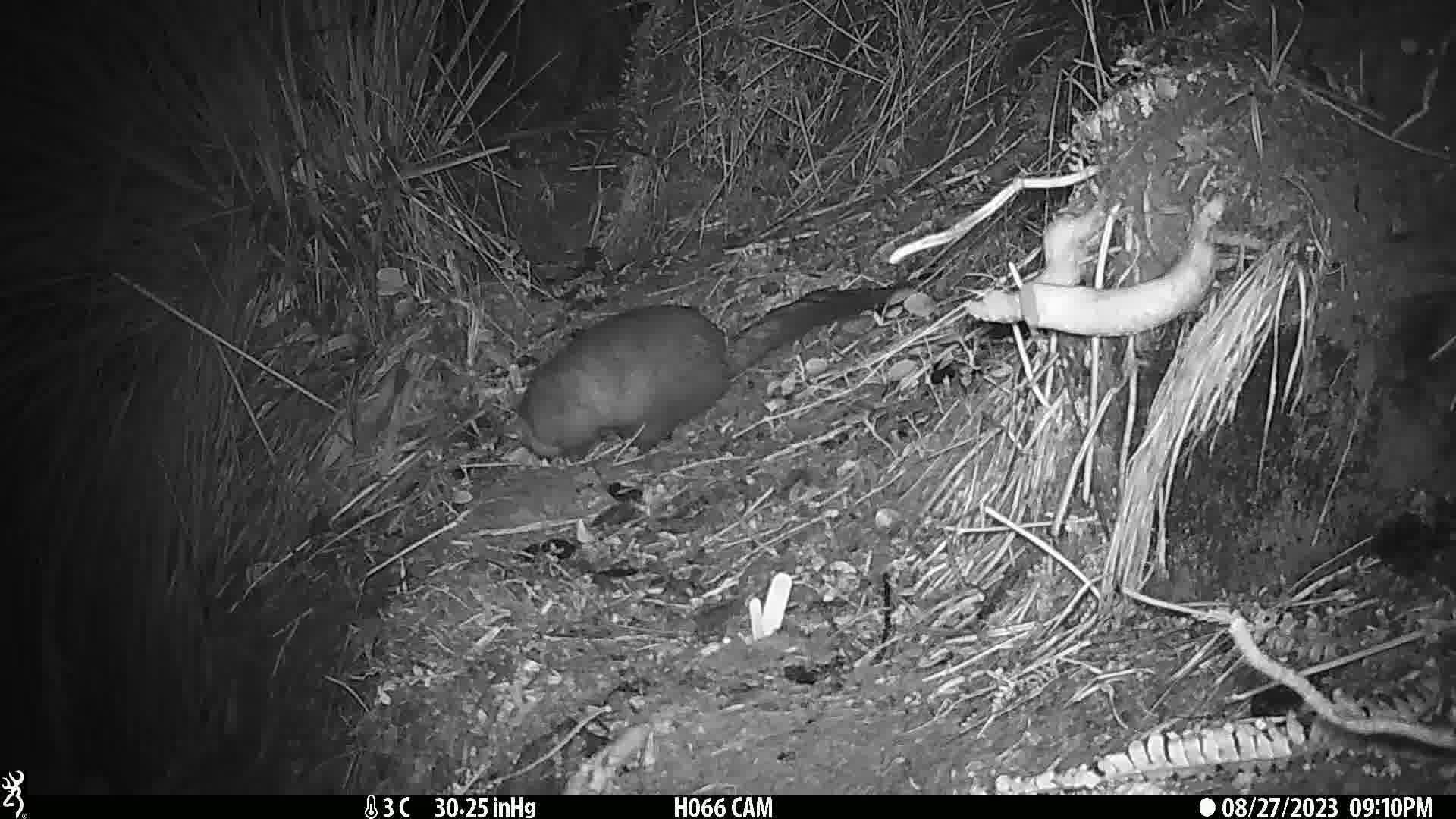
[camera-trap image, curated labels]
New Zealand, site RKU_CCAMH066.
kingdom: Animalia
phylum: Chordata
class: Mammalia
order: Diprotodontia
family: Phalangeridae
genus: Trichosurus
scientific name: Trichosurus vulpecula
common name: common brushtail possum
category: possum